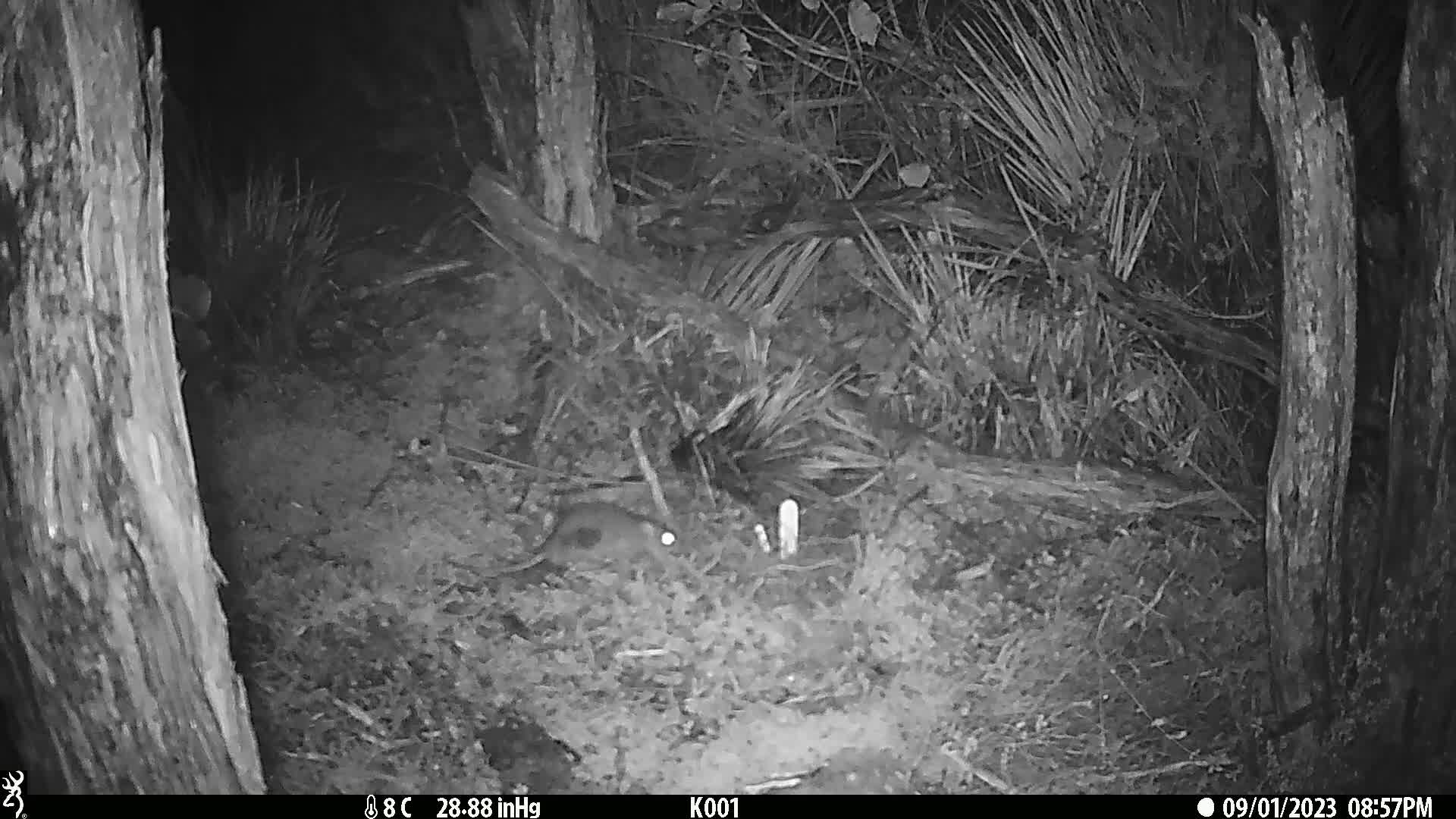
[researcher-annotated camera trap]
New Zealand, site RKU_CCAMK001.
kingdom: Animalia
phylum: Chordata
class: Mammalia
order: Rodentia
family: Muridae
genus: Rattus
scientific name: Rattus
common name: rat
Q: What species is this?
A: Rat (Rattus).